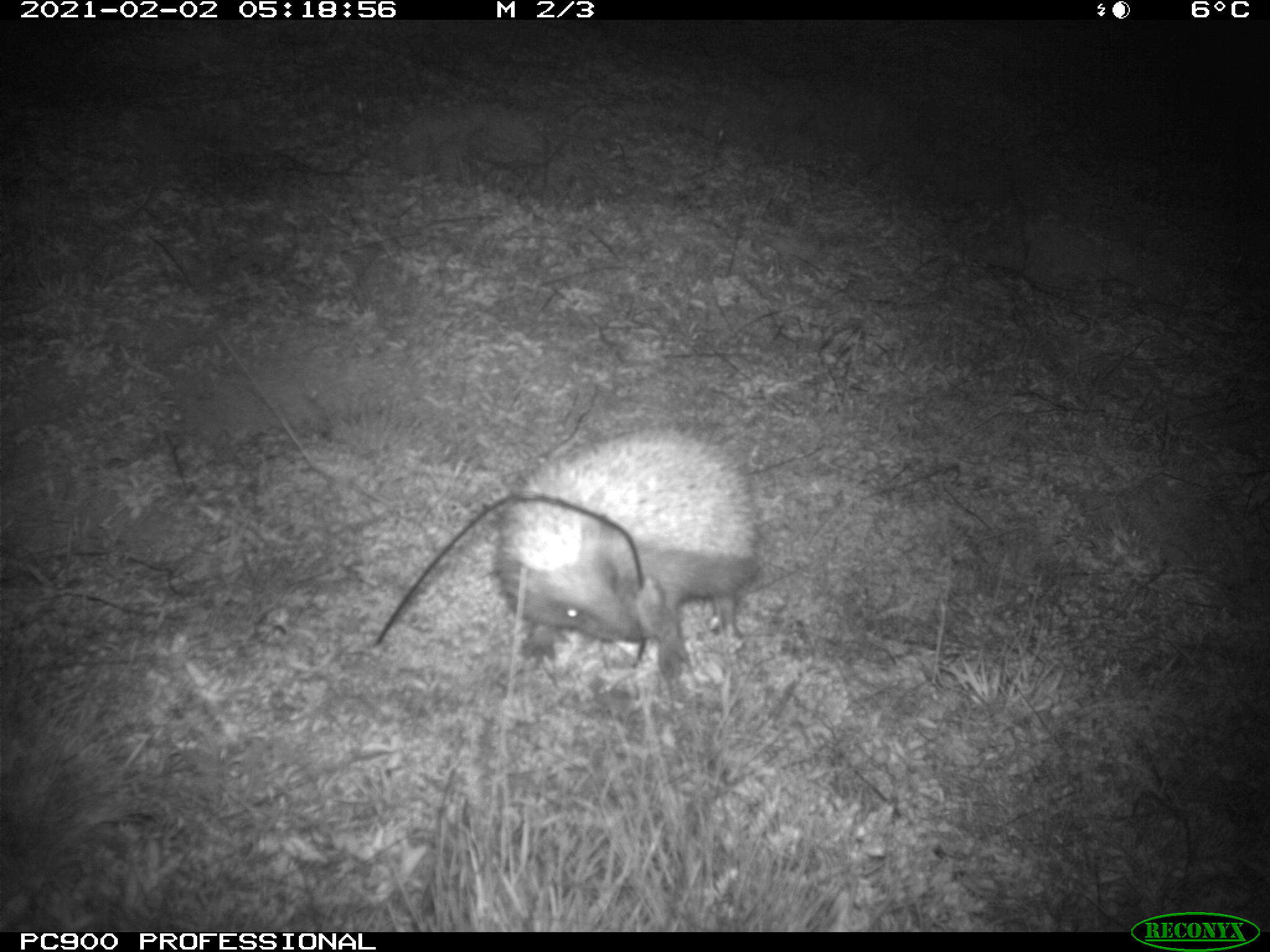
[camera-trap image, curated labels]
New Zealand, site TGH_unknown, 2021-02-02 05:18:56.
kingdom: Animalia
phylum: Chordata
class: Mammalia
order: Eulipotyphla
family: Erinaceidae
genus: Erinaceus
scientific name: Erinaceus europaeus europaeus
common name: european hedgehog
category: hedgehog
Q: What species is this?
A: Hedgehog (european hedgehog) (Erinaceus europaeus europaeus).